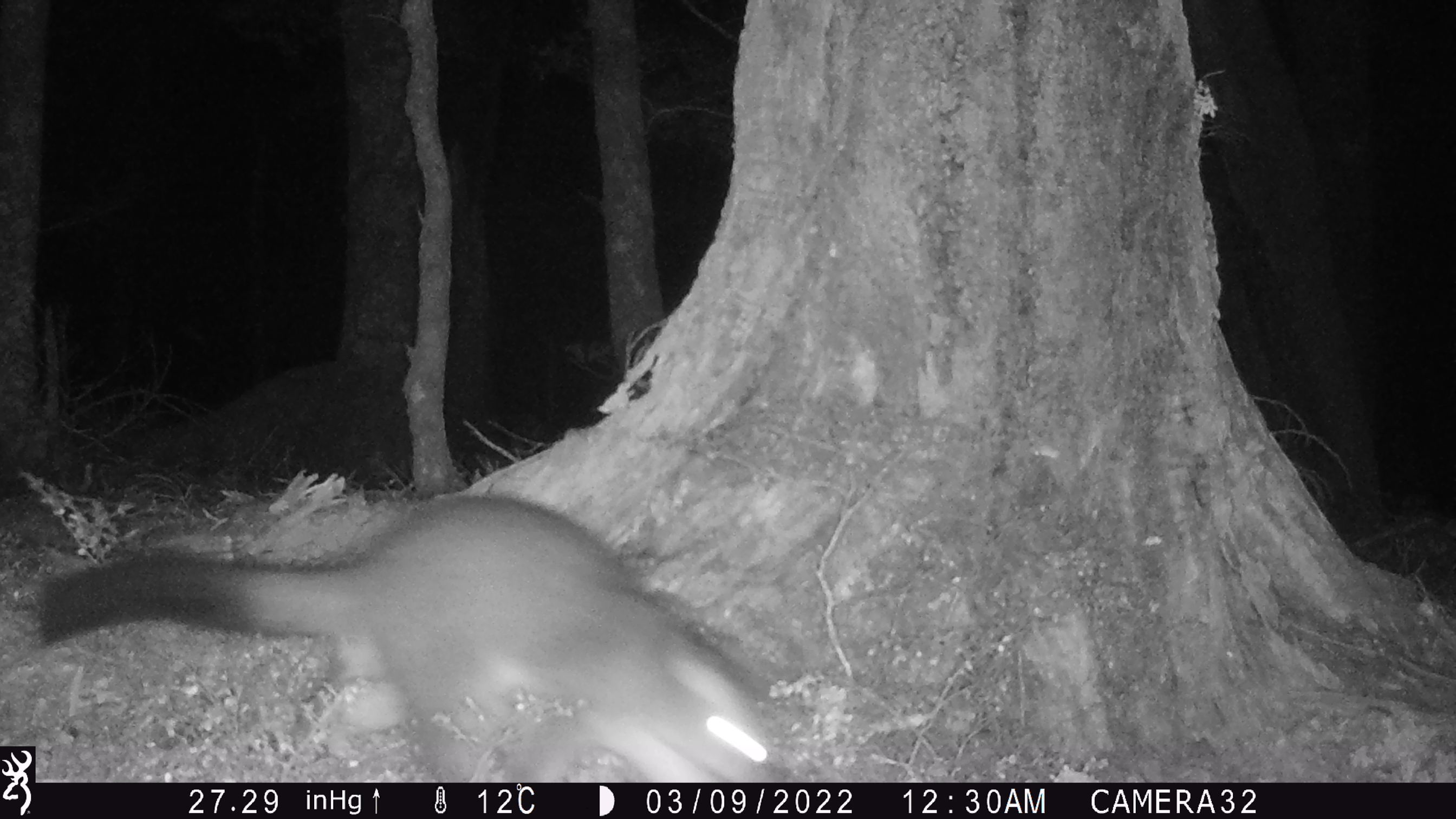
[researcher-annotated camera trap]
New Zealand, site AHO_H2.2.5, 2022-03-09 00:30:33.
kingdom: Animalia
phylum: Chordata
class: Mammalia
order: Diprotodontia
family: Phalangeridae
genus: Trichosurus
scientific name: Trichosurus vulpecula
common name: common brushtail possum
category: possum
Possum (common brushtail possum) (Trichosurus vulpecula).